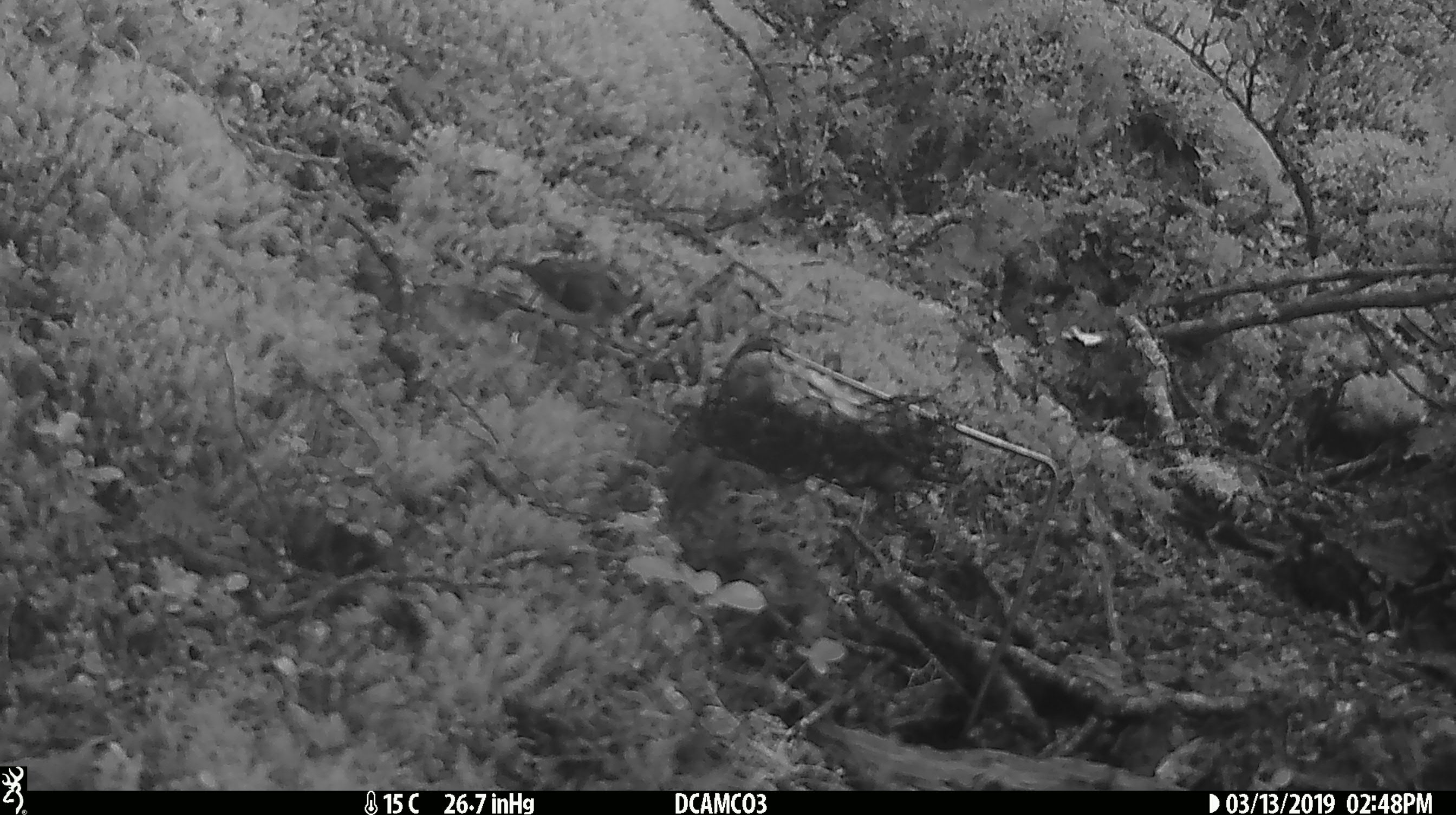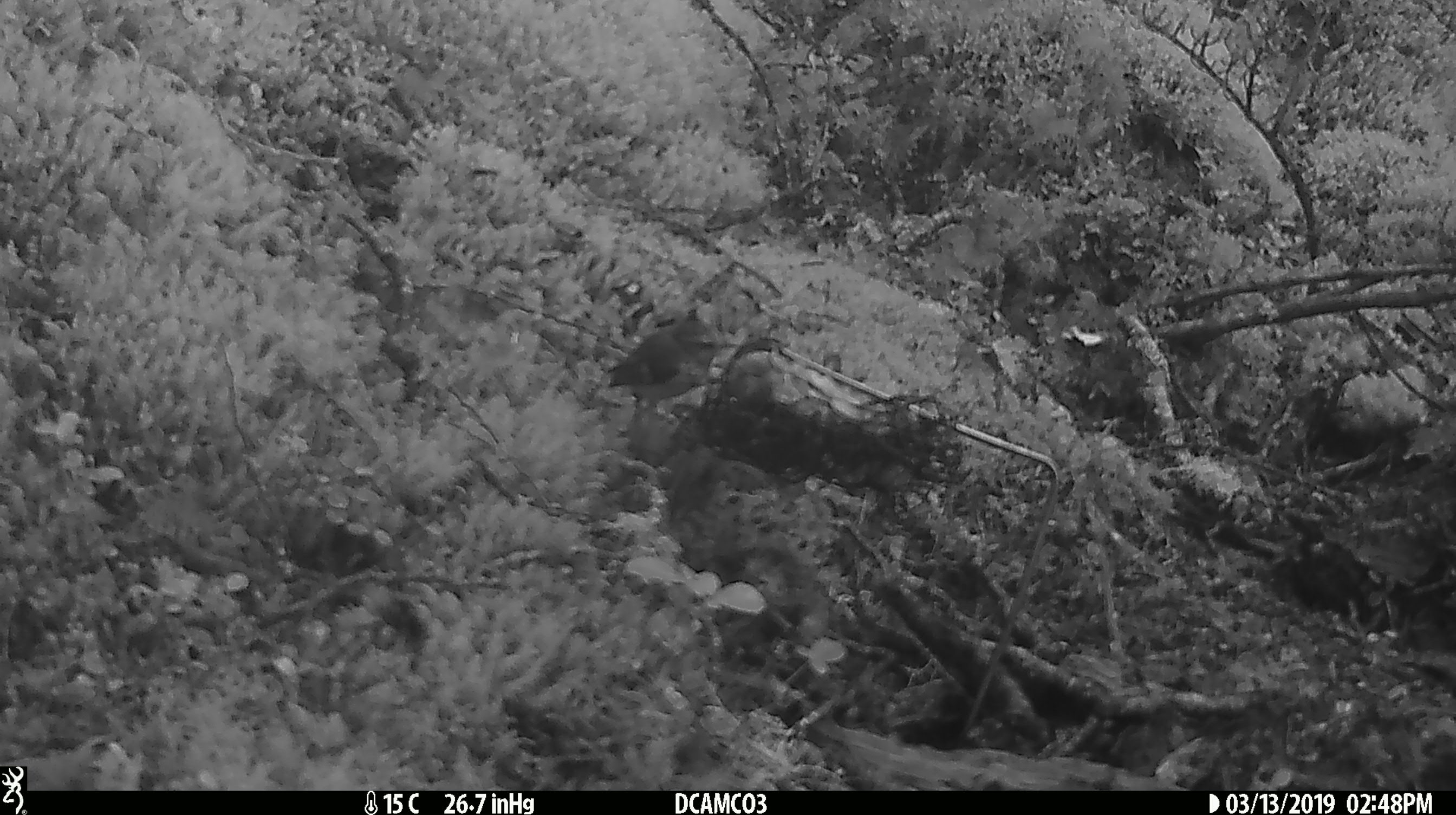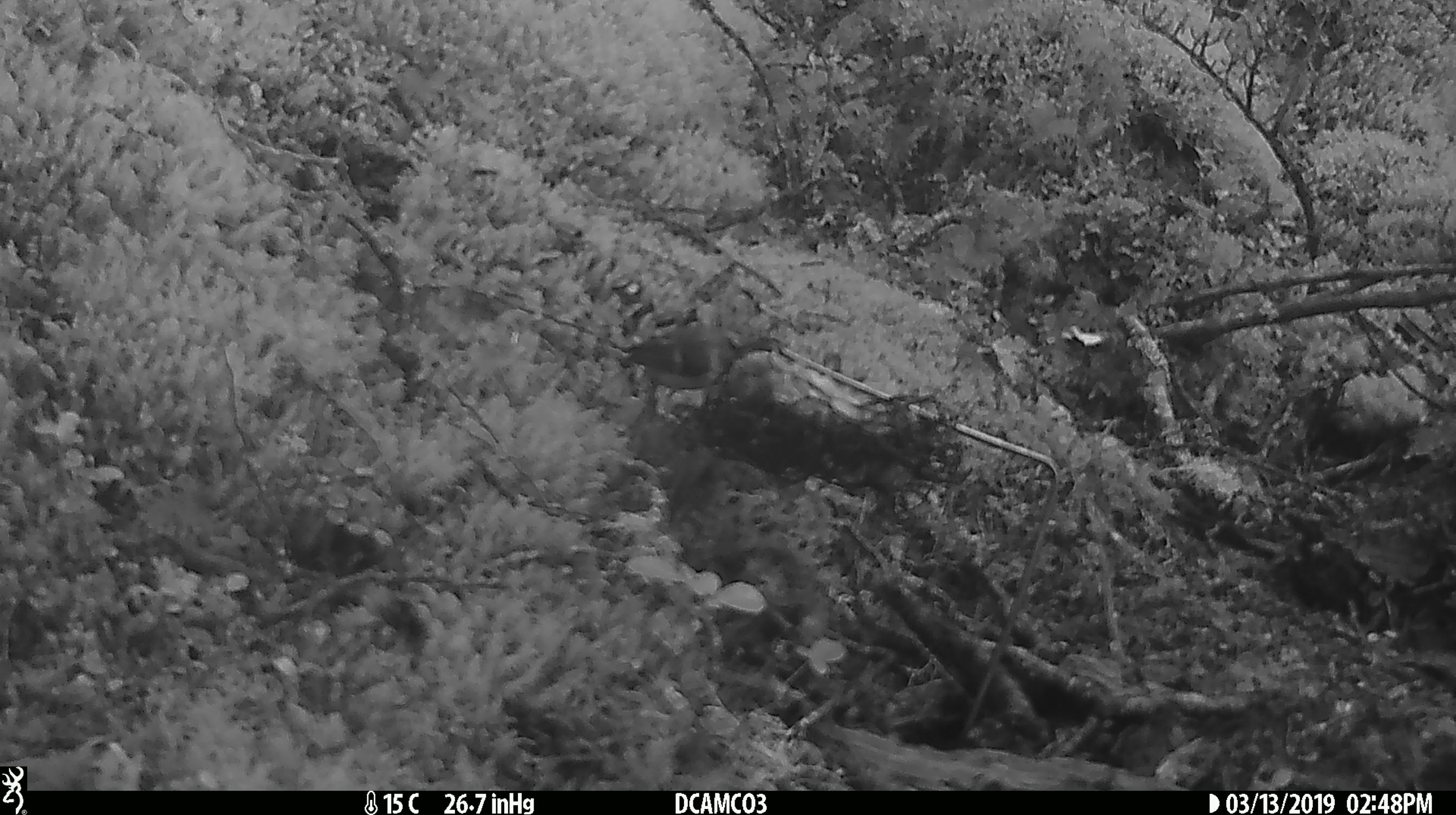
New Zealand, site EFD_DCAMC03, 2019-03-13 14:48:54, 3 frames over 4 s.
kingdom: Animalia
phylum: Chordata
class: Aves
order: Passeriformes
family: Acanthisittidae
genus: Acanthisitta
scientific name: Acanthisitta chloris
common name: rifleman